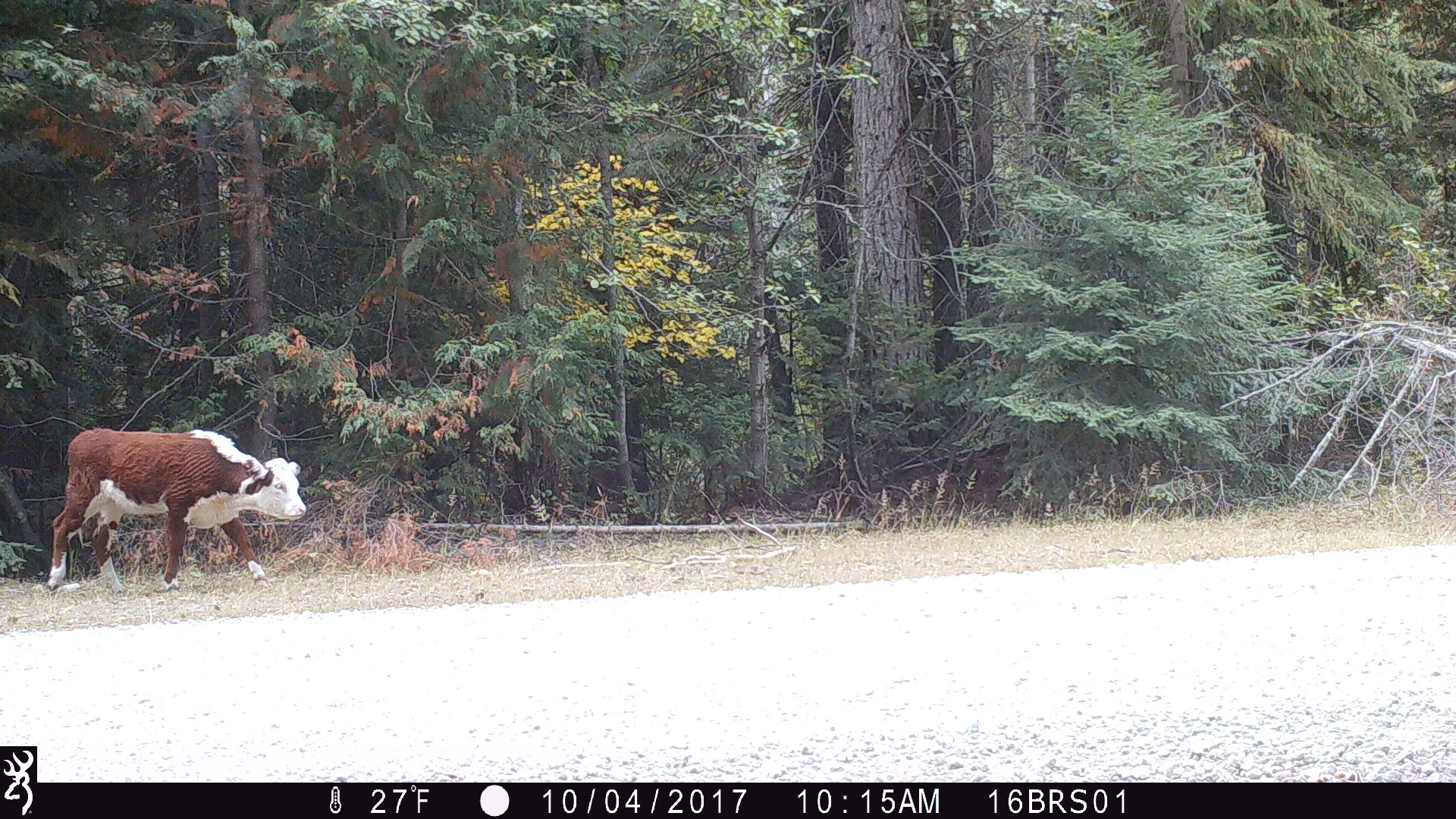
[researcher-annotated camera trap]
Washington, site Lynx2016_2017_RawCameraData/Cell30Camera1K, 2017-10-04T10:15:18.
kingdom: Animalia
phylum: Chordata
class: Mammalia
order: Artiodactyla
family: Bovidae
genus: Bos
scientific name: Bos taurus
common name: domestic cattle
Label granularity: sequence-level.